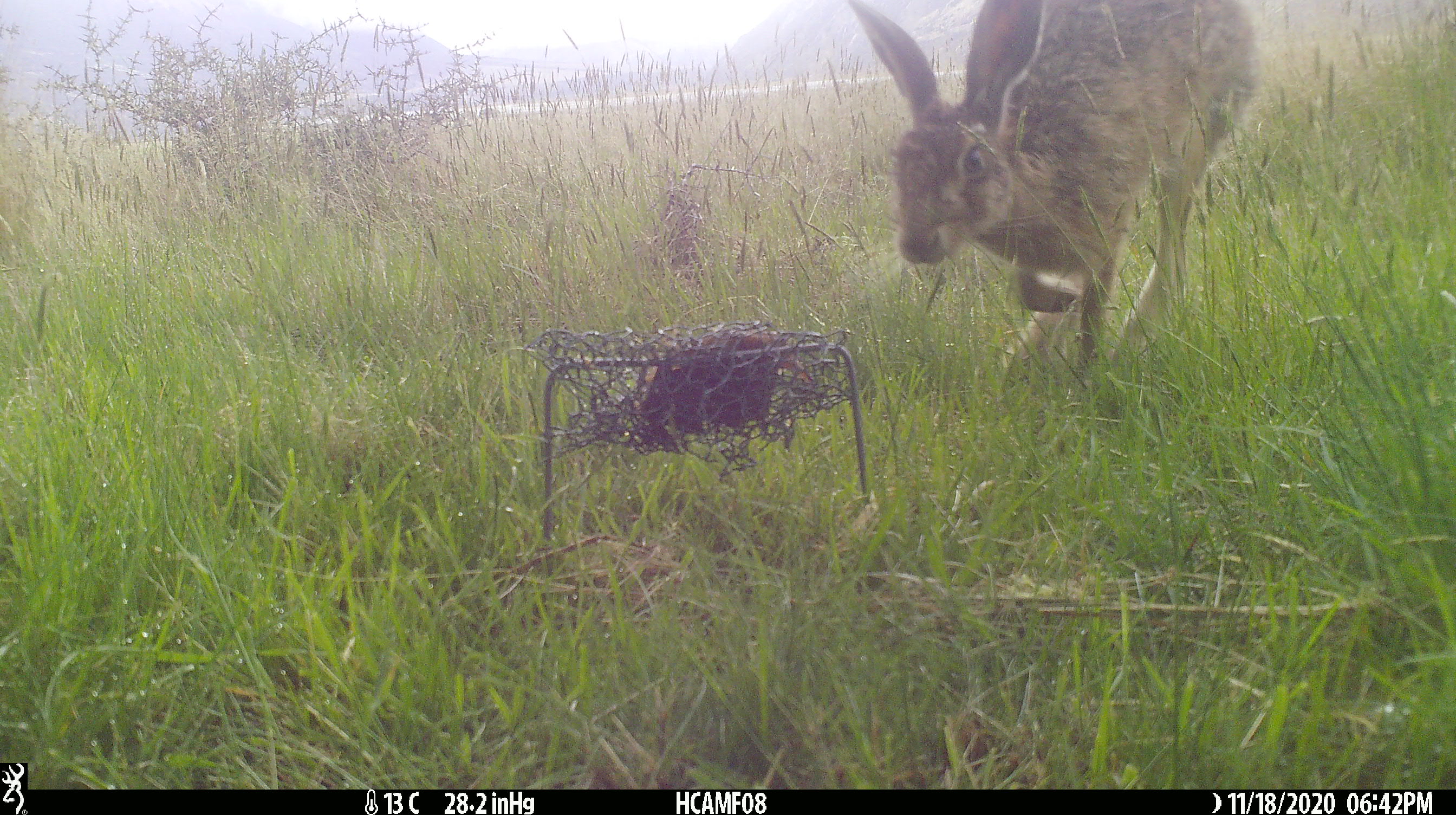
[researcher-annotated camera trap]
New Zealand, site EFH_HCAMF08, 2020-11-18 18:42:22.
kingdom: Animalia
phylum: Chordata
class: Mammalia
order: Lagomorpha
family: Leporidae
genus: Lepus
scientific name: Lepus europaeus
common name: brown hare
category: hare